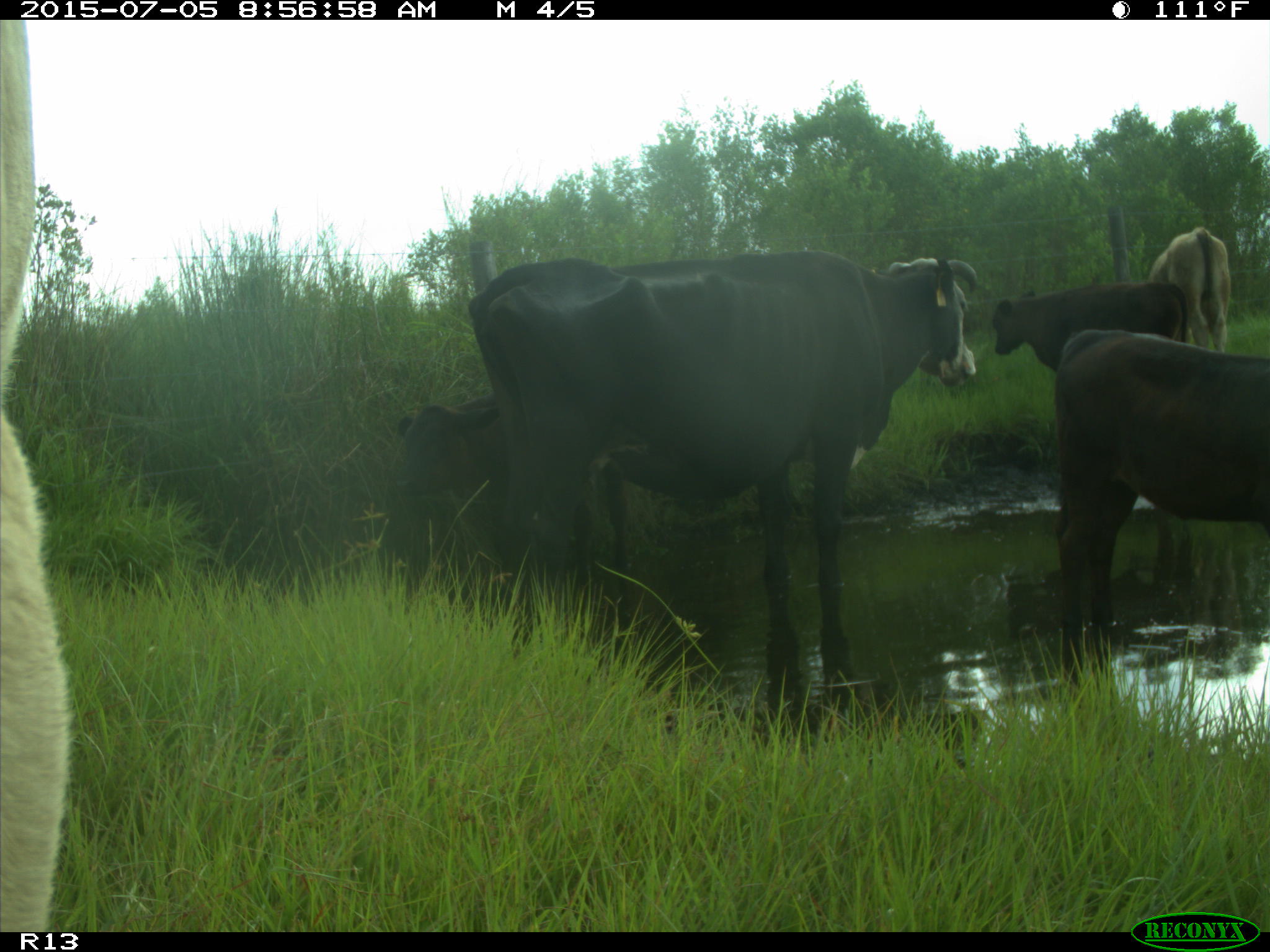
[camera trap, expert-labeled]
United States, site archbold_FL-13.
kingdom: Animalia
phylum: Chordata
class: Mammalia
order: Artiodactyla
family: Bovidae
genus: Bos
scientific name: Bos taurus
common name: domestic cow